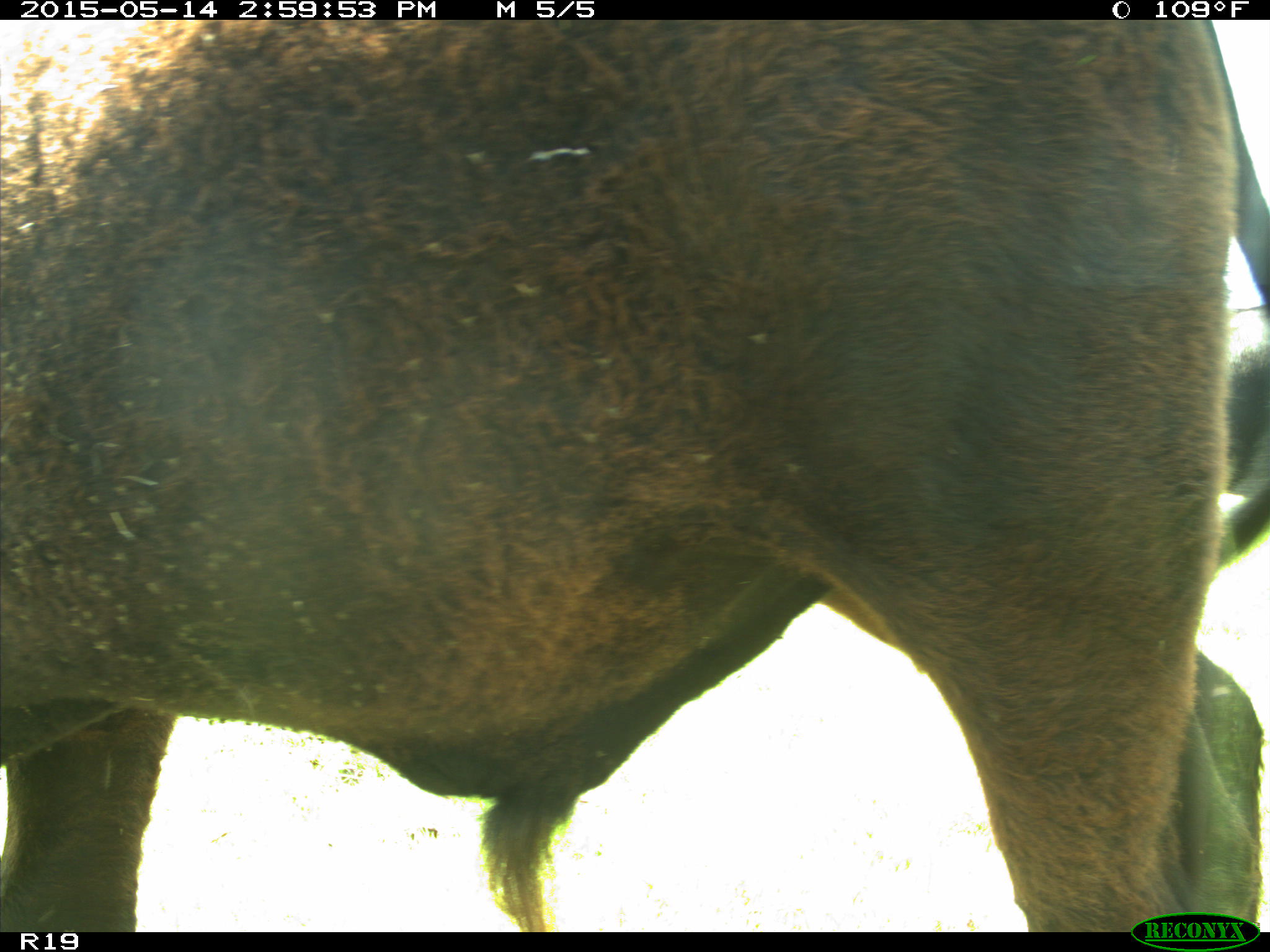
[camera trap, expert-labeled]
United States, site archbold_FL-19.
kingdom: Animalia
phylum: Chordata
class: Mammalia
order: Artiodactyla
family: Bovidae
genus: Bos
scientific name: Bos taurus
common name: domestic cow